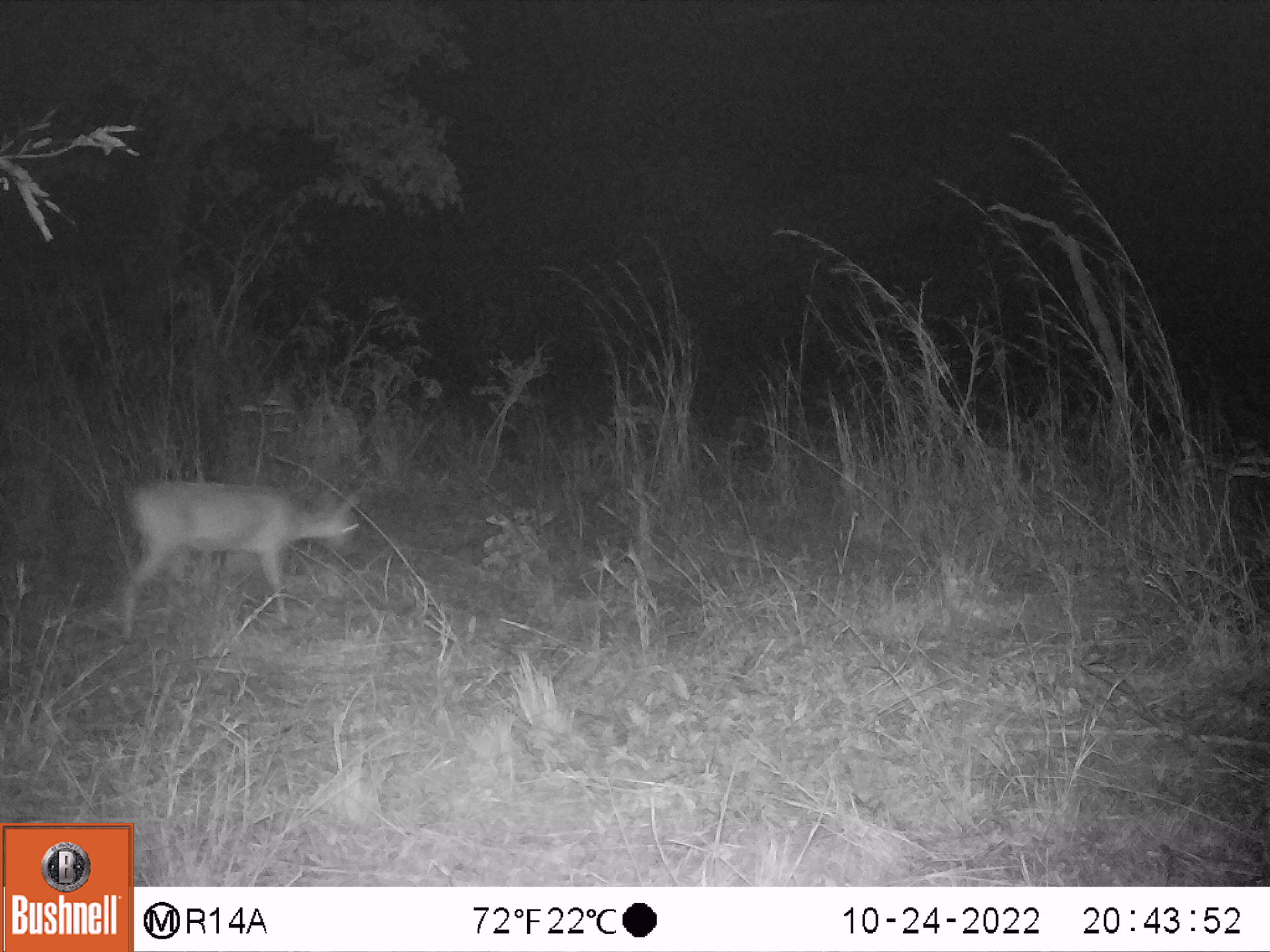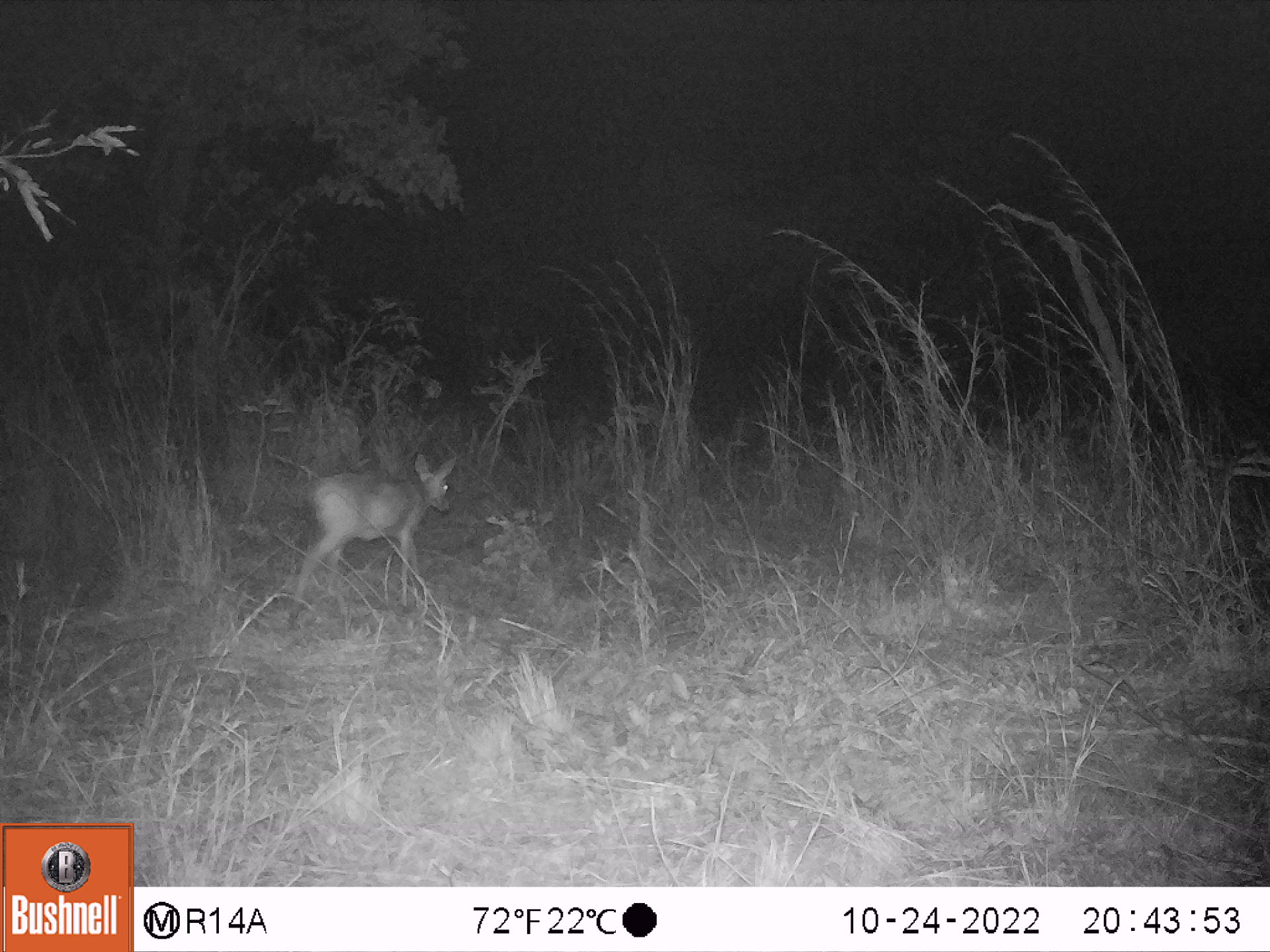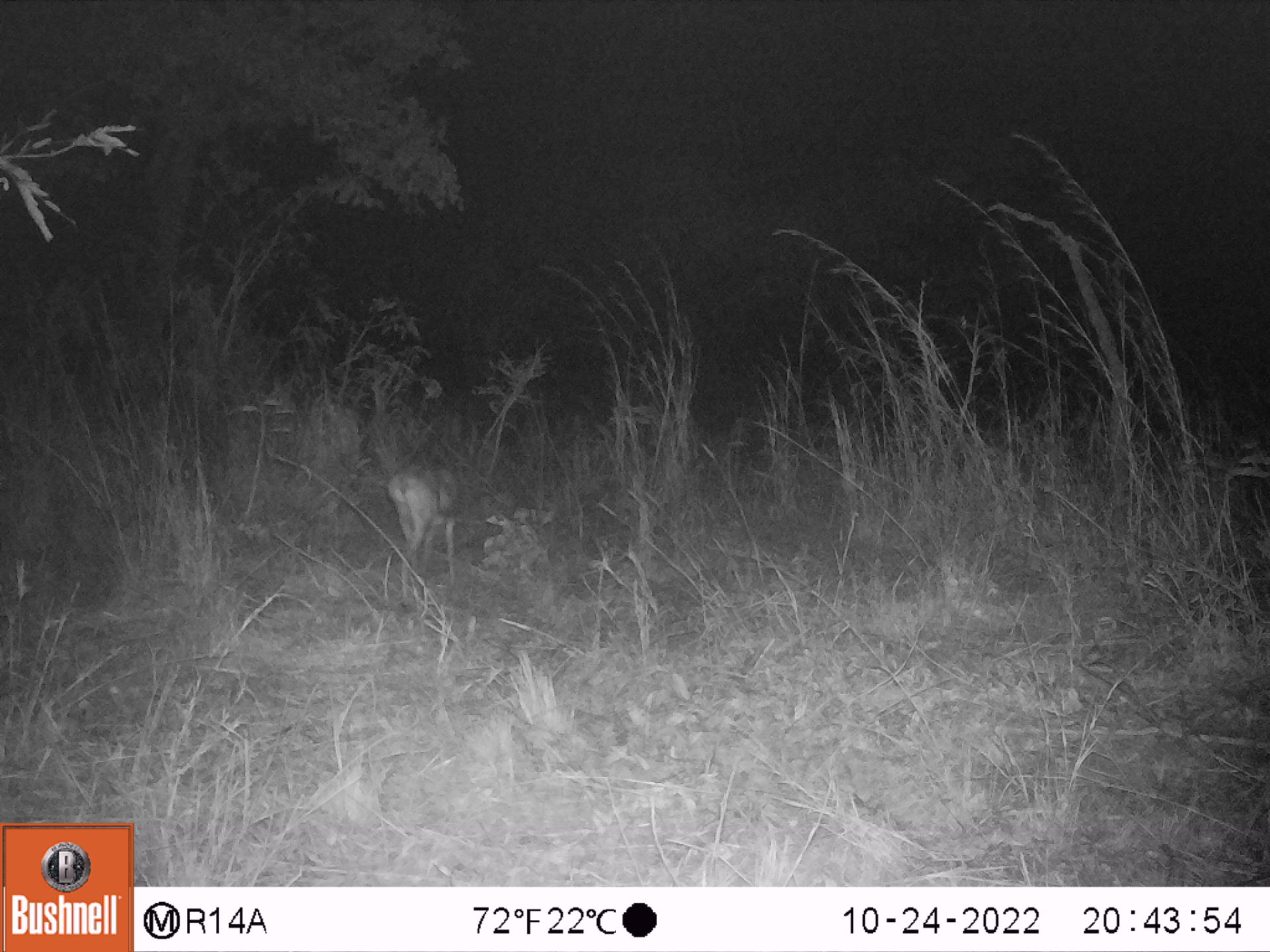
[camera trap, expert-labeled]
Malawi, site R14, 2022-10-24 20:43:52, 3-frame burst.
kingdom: Animalia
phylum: Chordata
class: Mammalia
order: Artiodactyla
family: Bovidae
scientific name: Antilopinae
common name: small antelope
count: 1